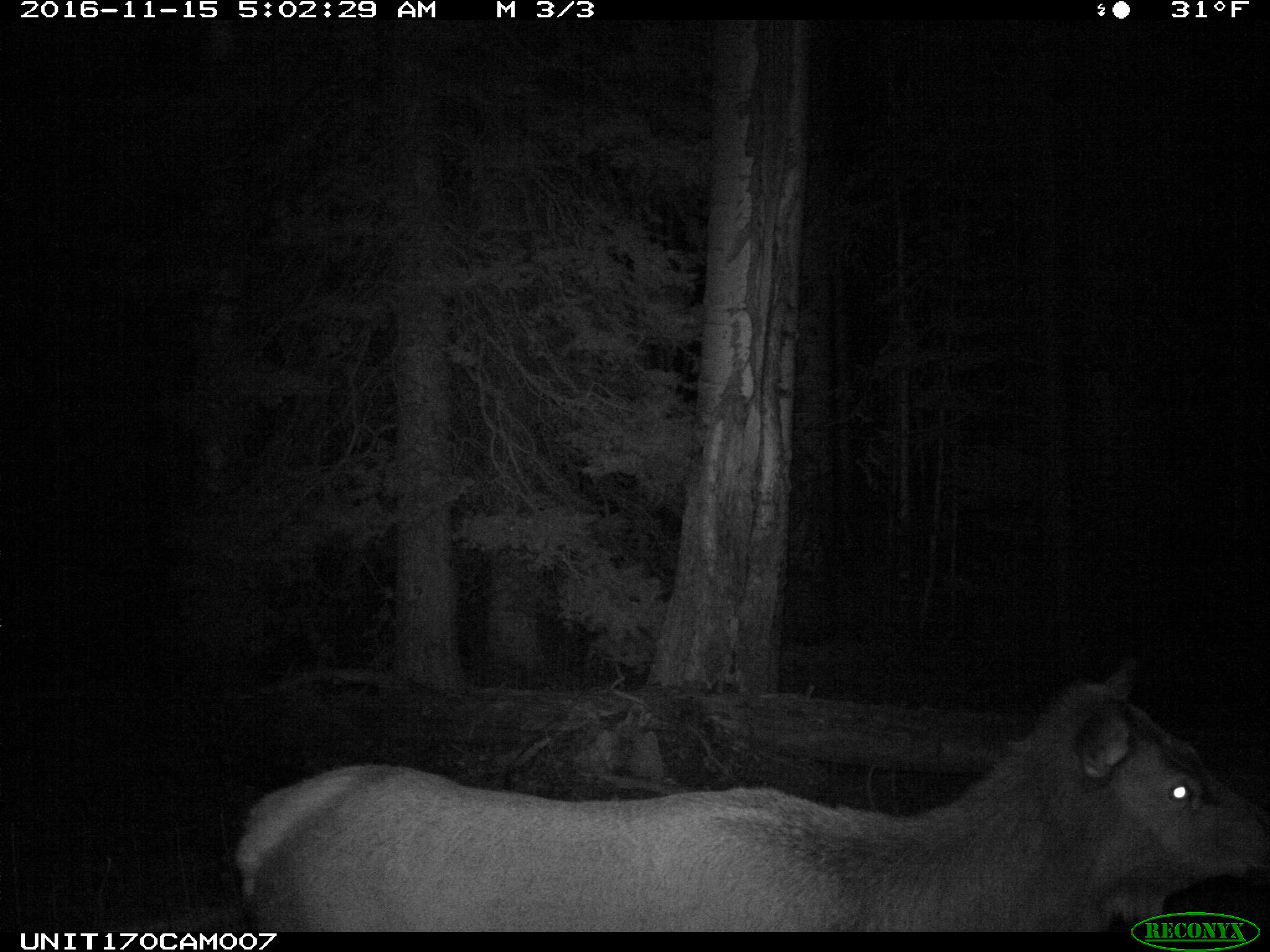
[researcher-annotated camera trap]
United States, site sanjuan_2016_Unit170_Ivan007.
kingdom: Animalia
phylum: Chordata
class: Mammalia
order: Artiodactyla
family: Cervidae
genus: Cervus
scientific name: Cervus elaphus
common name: red deer